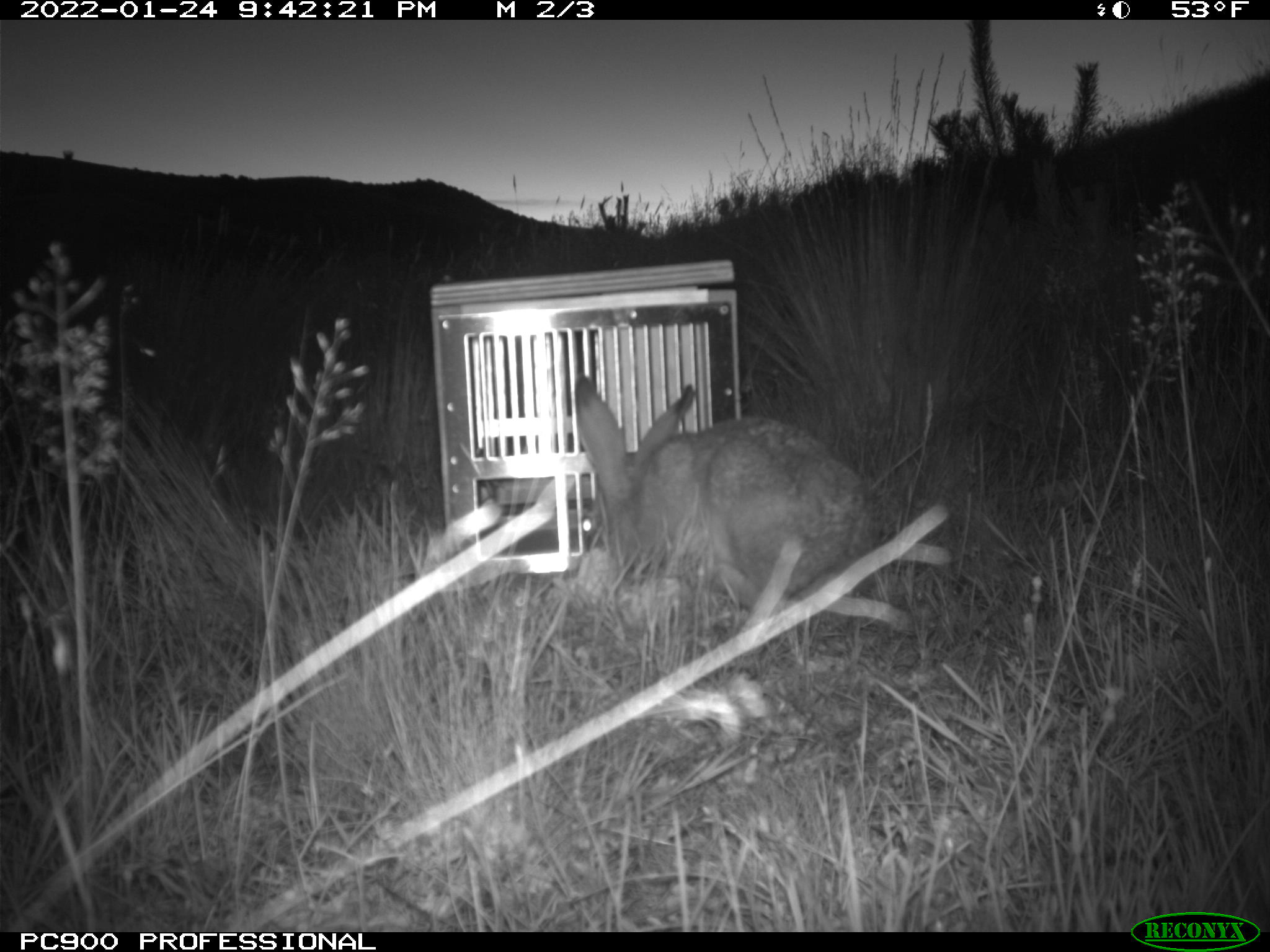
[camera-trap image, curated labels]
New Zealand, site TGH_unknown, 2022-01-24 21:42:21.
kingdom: Animalia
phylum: Chordata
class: Mammalia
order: Lagomorpha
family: Leporidae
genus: Lepus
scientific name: Lepus europaeus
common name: brown hare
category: hare